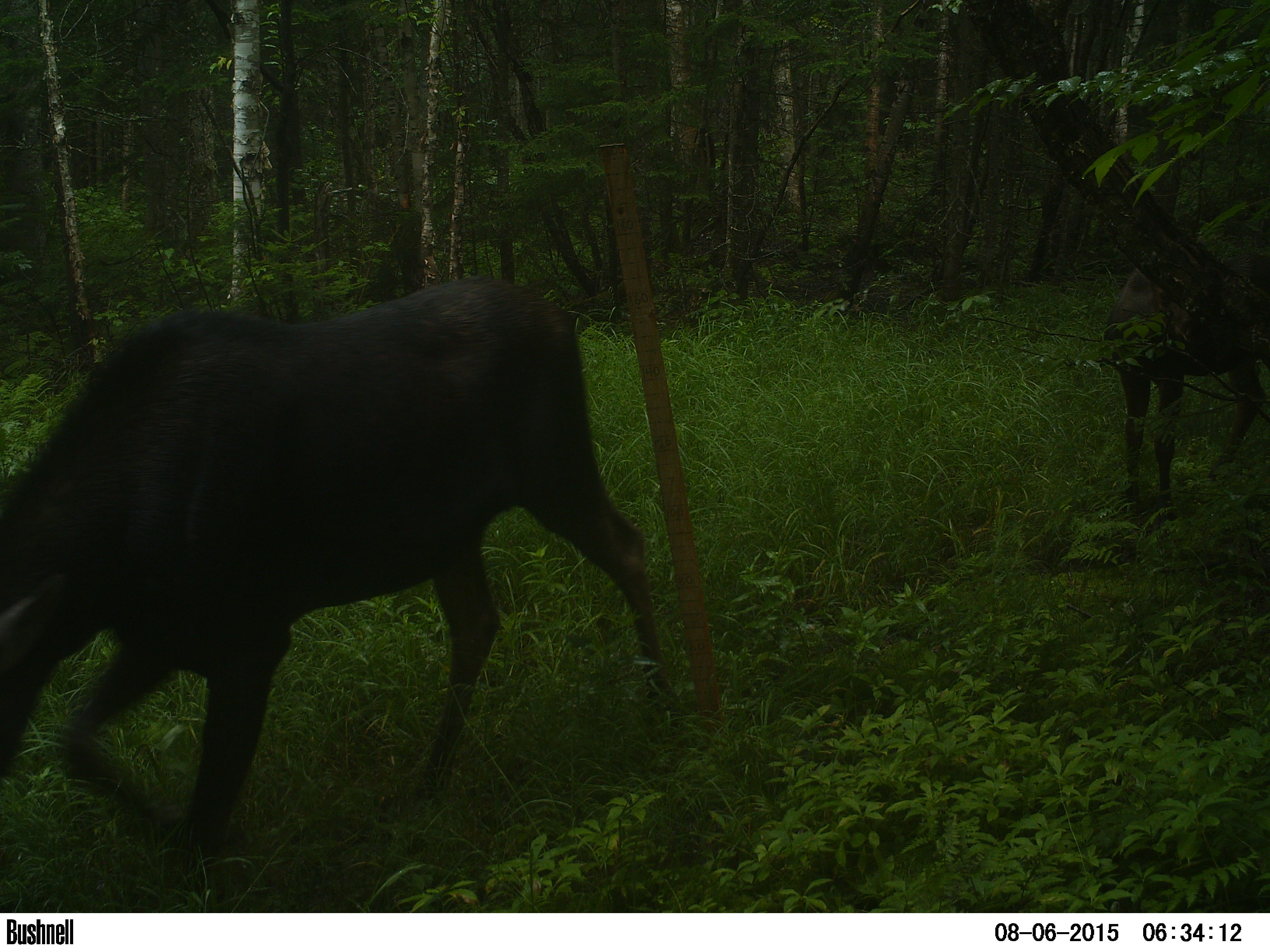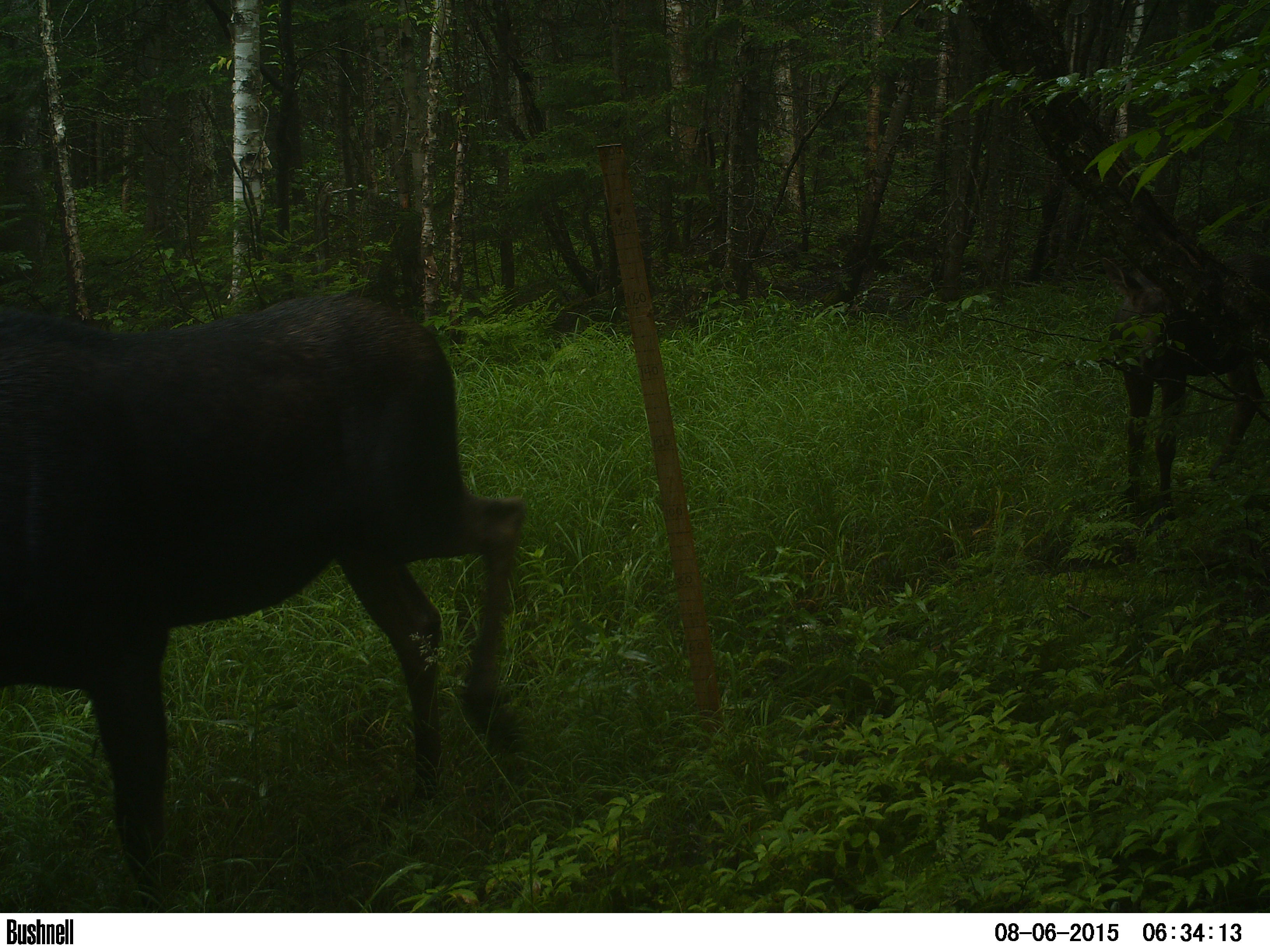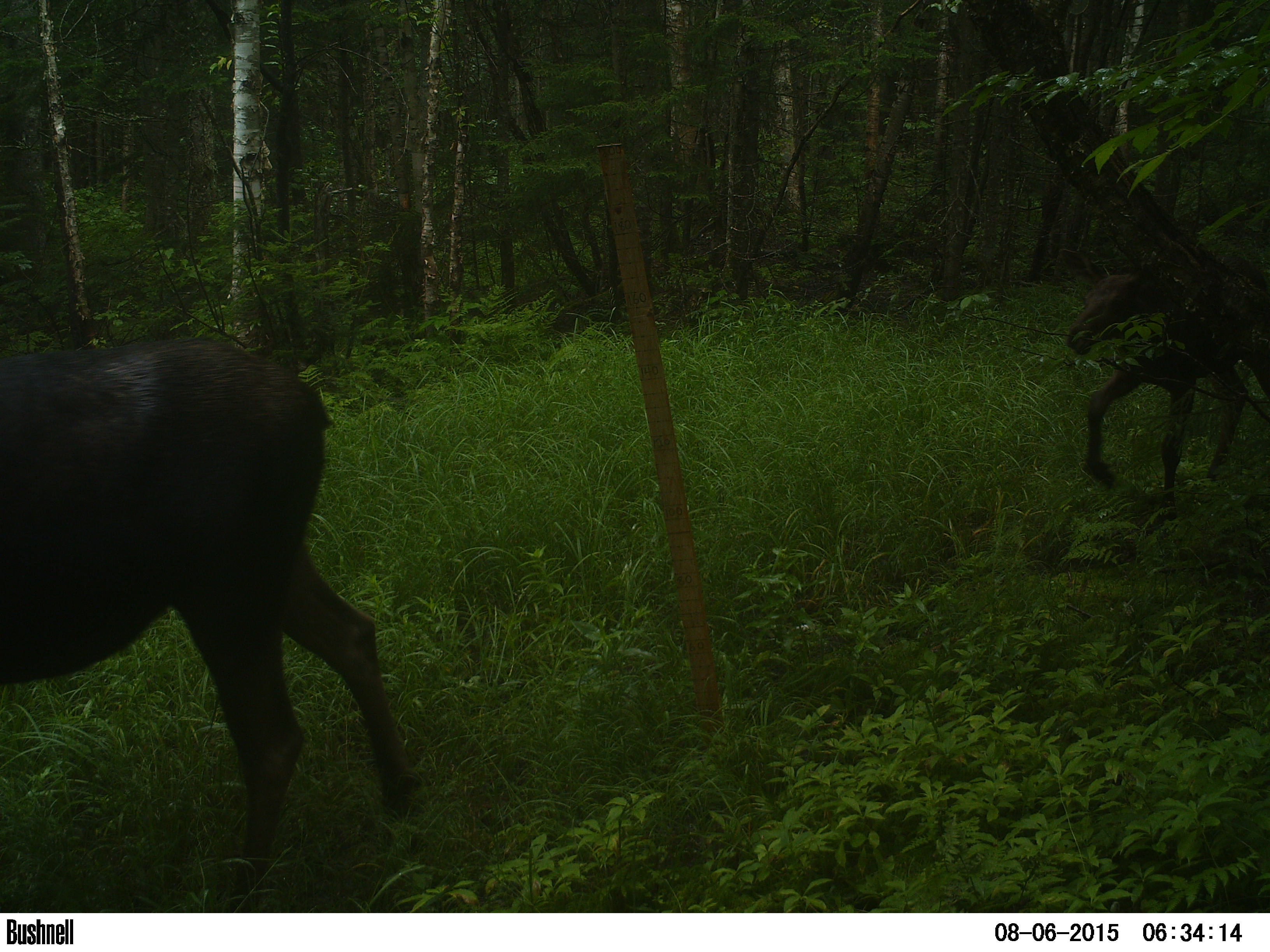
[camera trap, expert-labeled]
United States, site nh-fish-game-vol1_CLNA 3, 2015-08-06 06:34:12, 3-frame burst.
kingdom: Animalia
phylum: Chordata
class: Mammalia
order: Artiodactyla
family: Cervidae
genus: Alces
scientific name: Alces alces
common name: moose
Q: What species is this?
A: Moose (Alces alces).